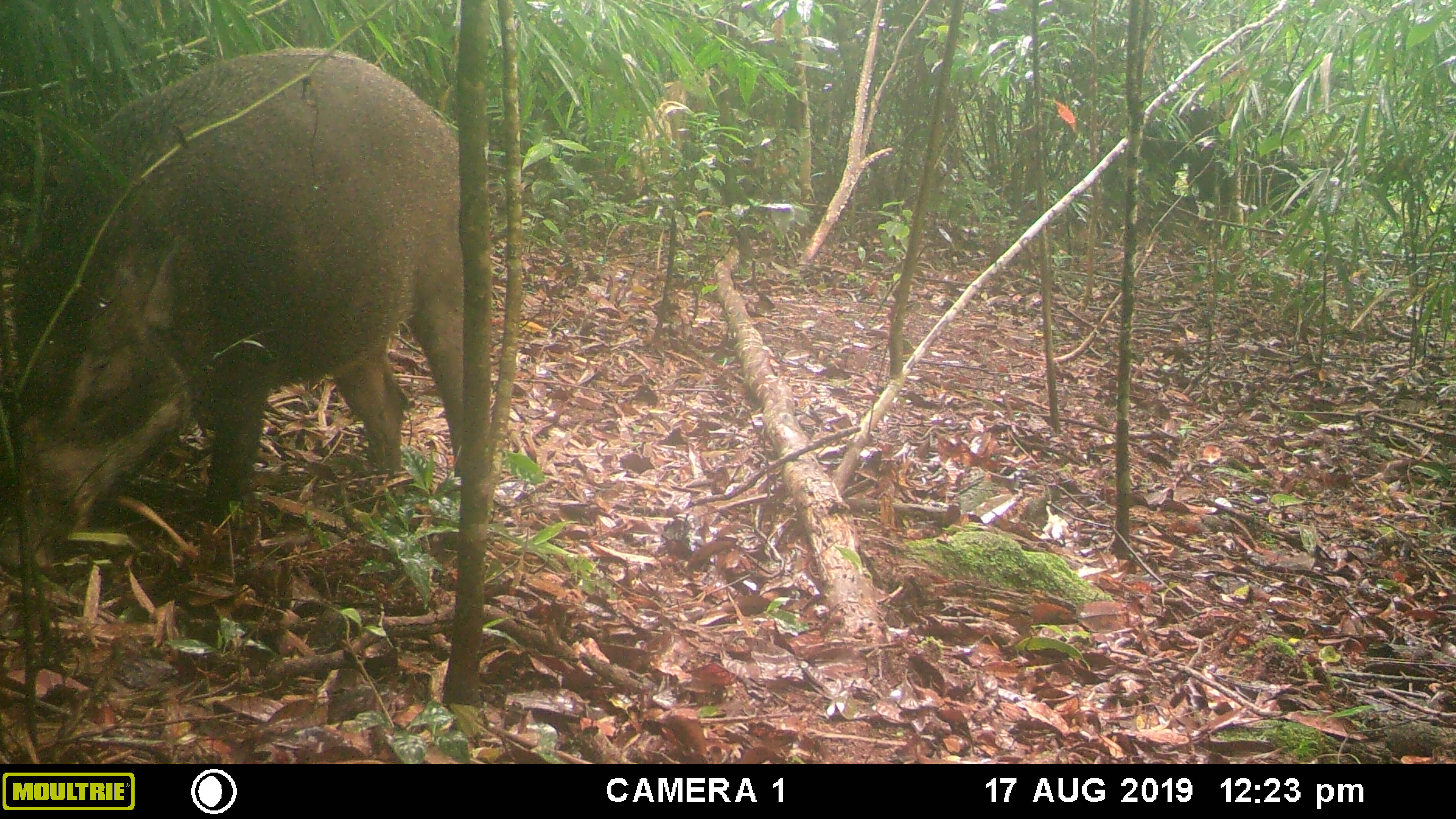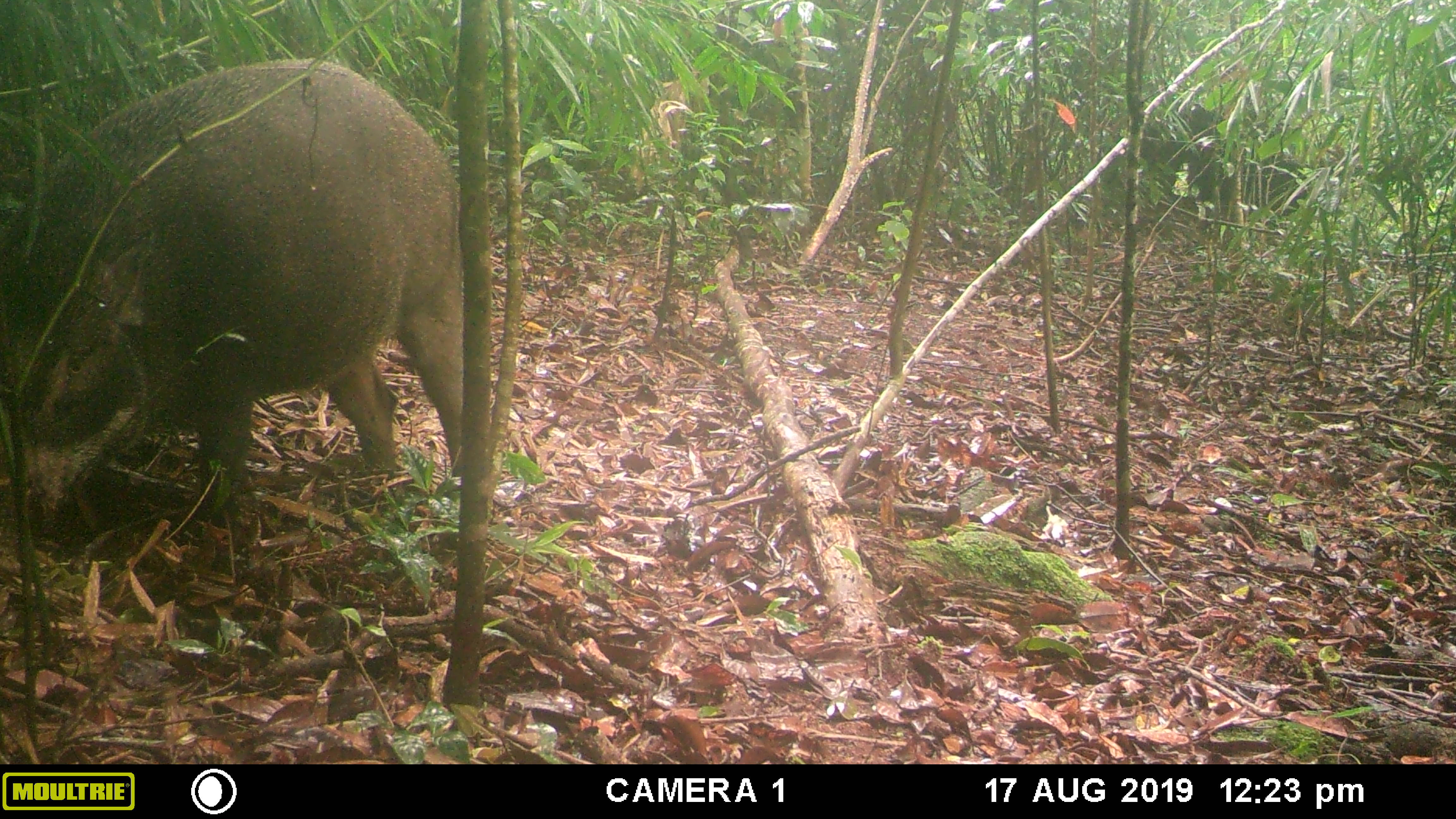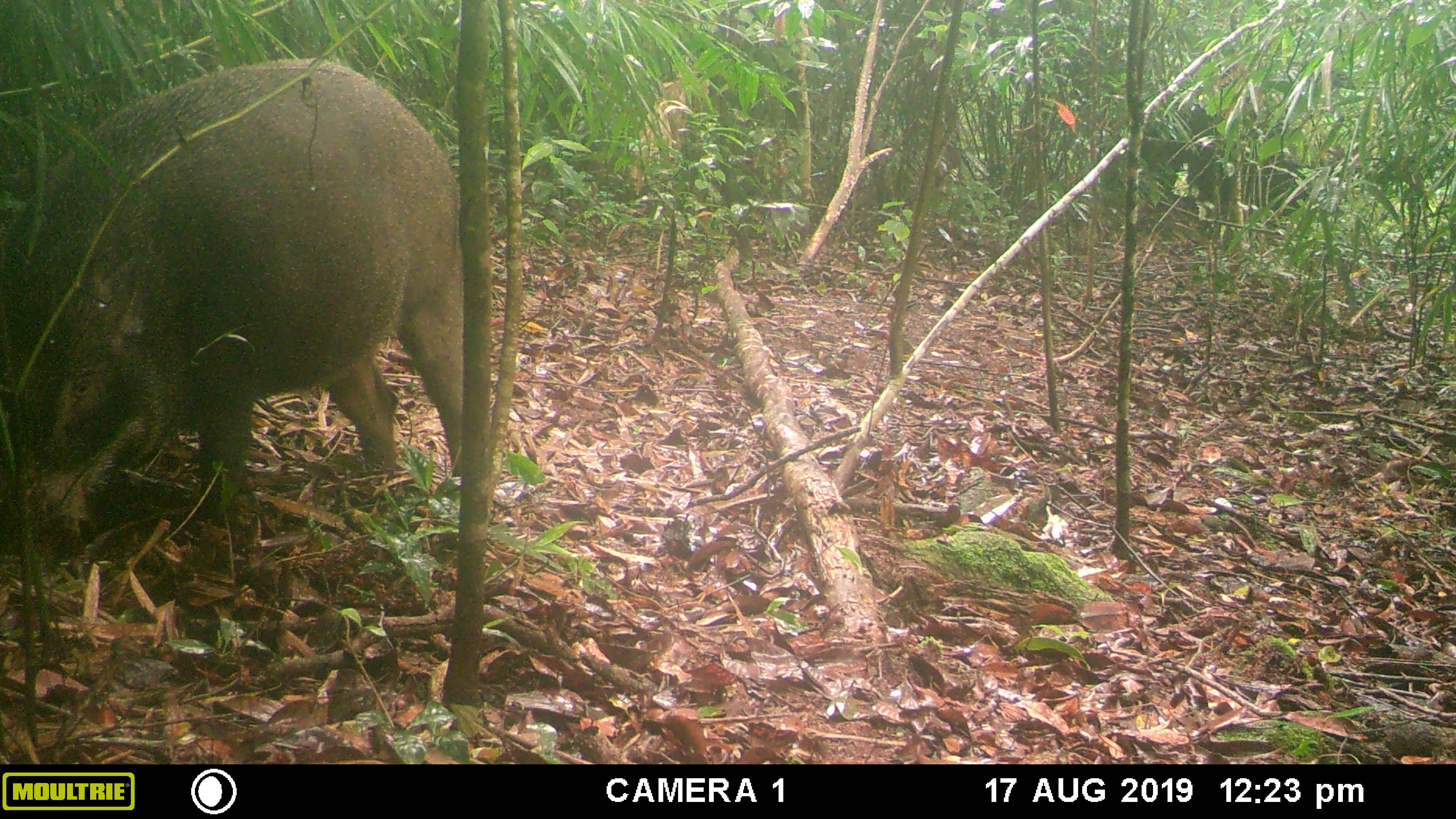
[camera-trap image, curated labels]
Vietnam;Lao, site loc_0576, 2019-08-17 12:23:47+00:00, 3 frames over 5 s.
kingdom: Animalia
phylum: Chordata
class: Mammalia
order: Artiodactyla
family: Suidae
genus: Sus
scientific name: Sus scrofa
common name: eurasian wild pig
Eurasian wild pig (Sus scrofa). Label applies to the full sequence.